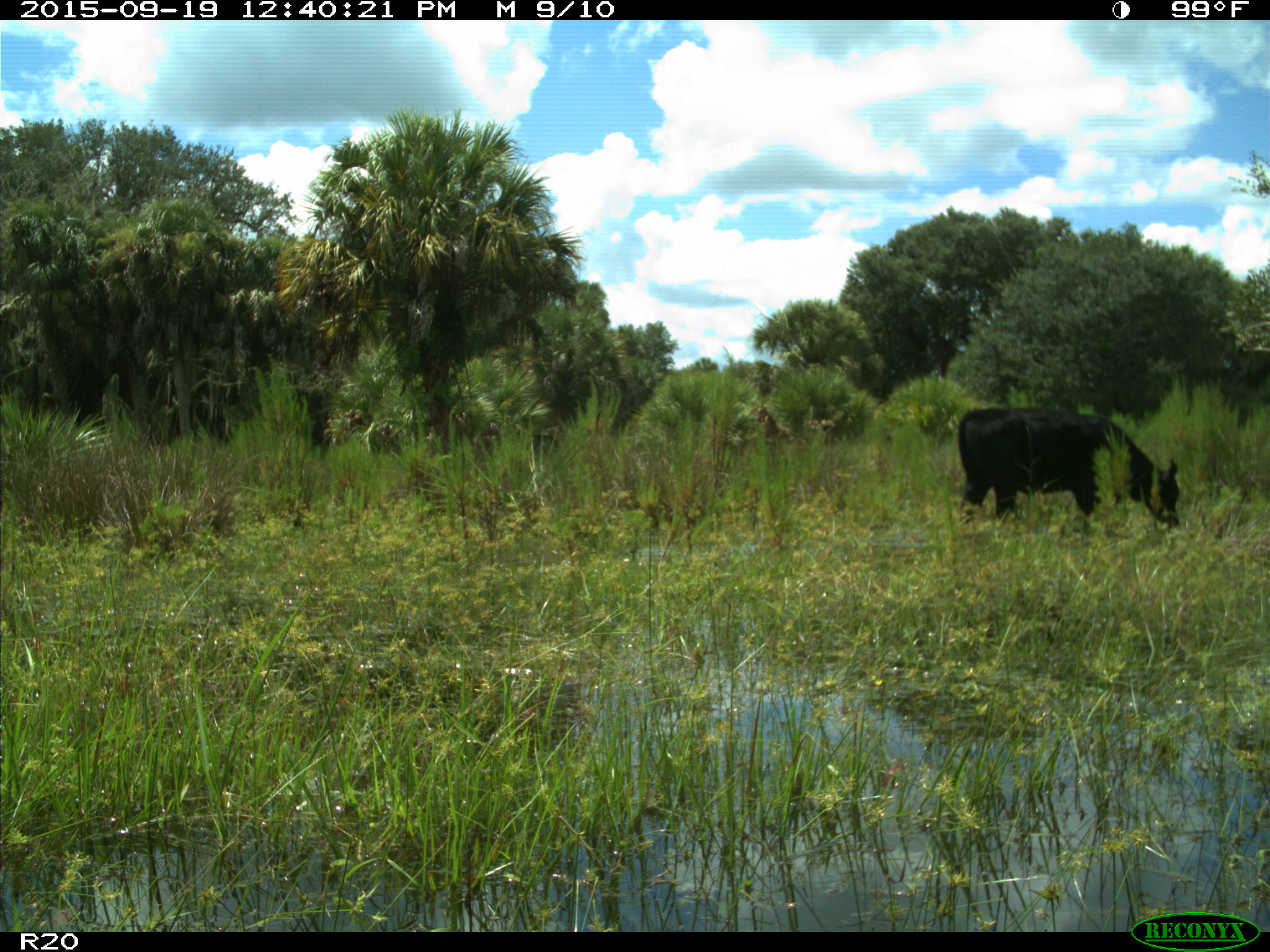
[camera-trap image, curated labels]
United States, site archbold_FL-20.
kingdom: Animalia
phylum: Chordata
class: Mammalia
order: Artiodactyla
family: Bovidae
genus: Bos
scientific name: Bos taurus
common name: domestic cow